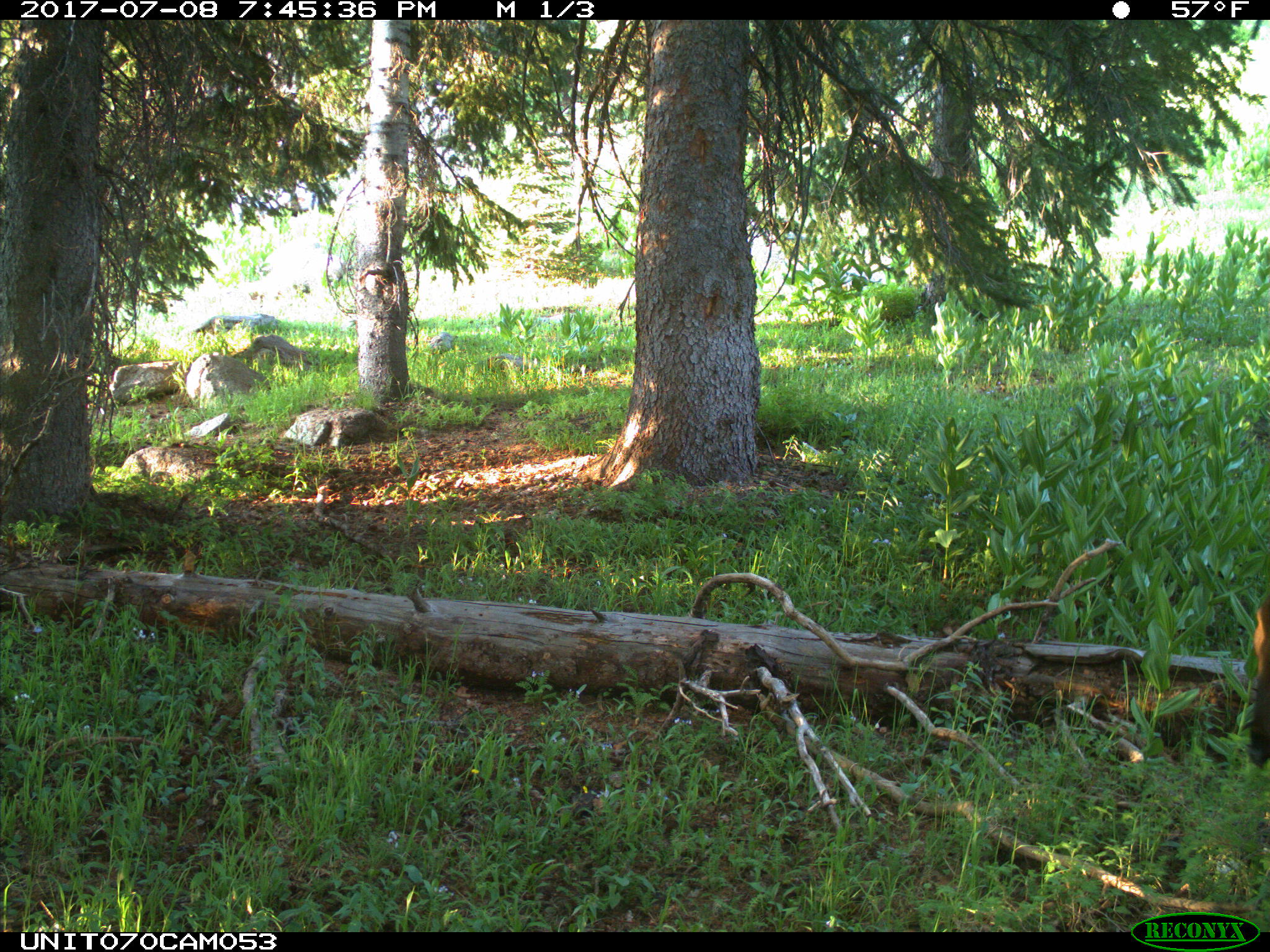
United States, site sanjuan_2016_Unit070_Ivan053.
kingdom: Animalia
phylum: Chordata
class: Mammalia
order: Artiodactyla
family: Cervidae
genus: Cervus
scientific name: Cervus elaphus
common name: red deer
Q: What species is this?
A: Cervus elaphus (red deer).